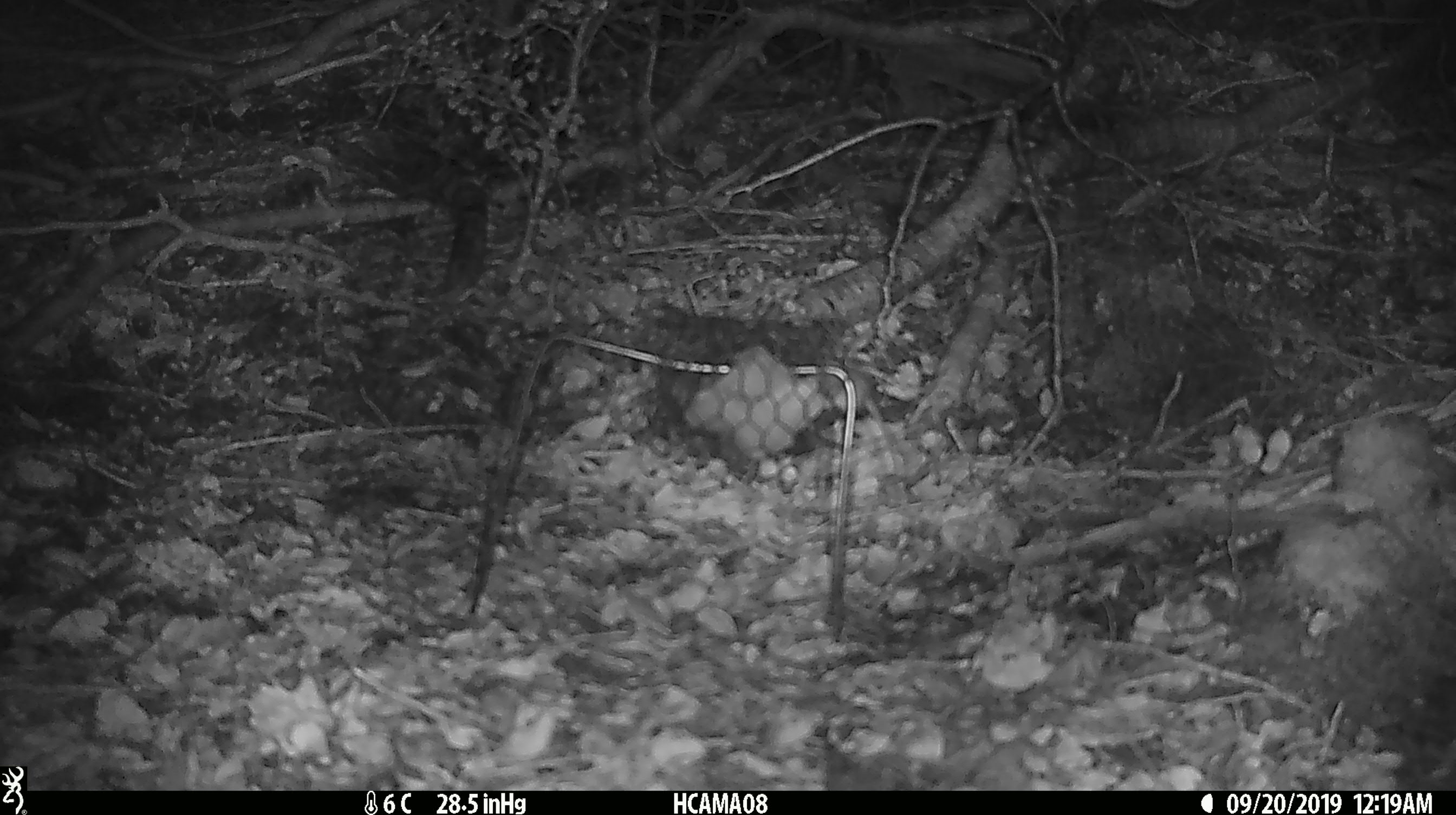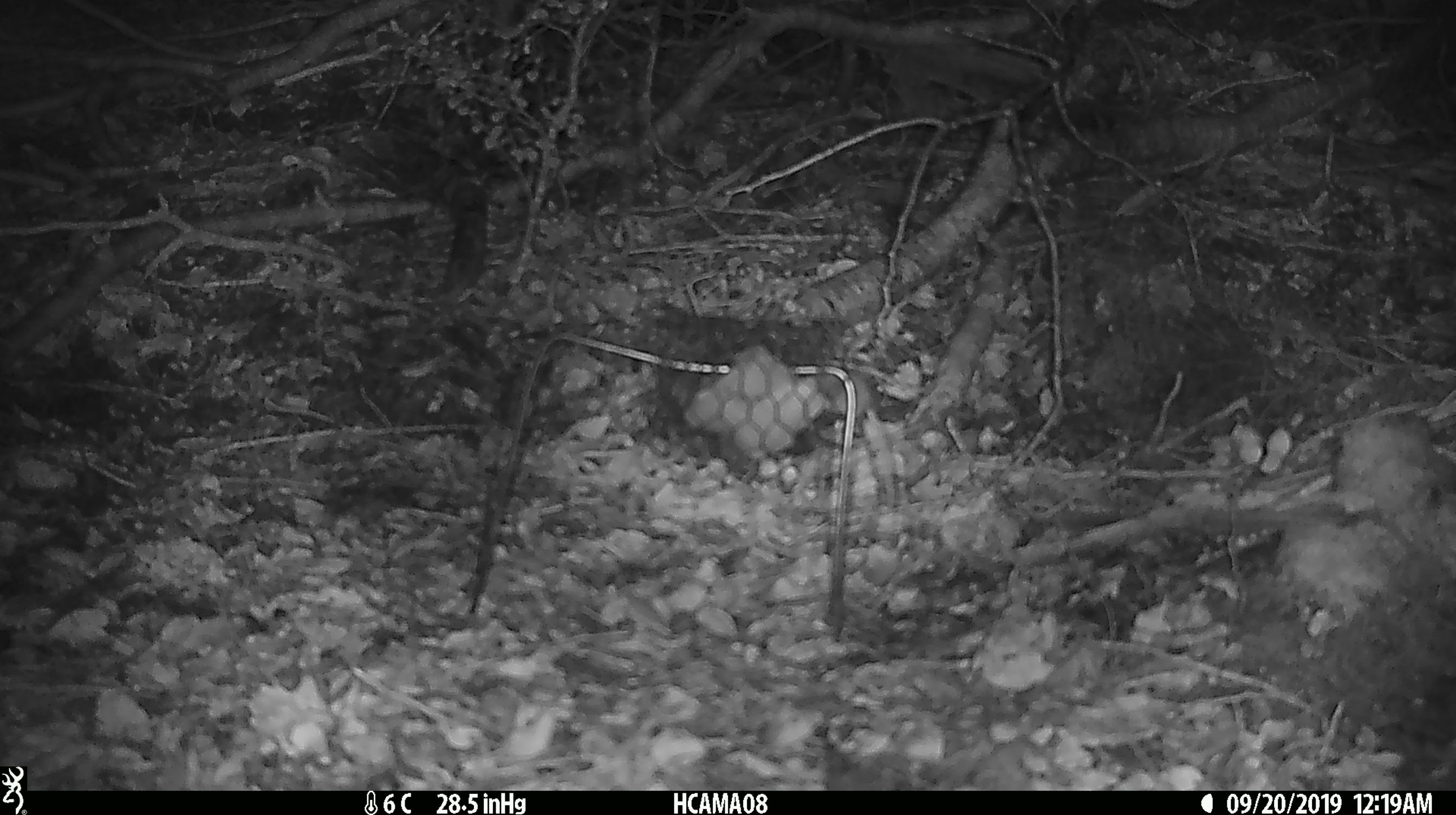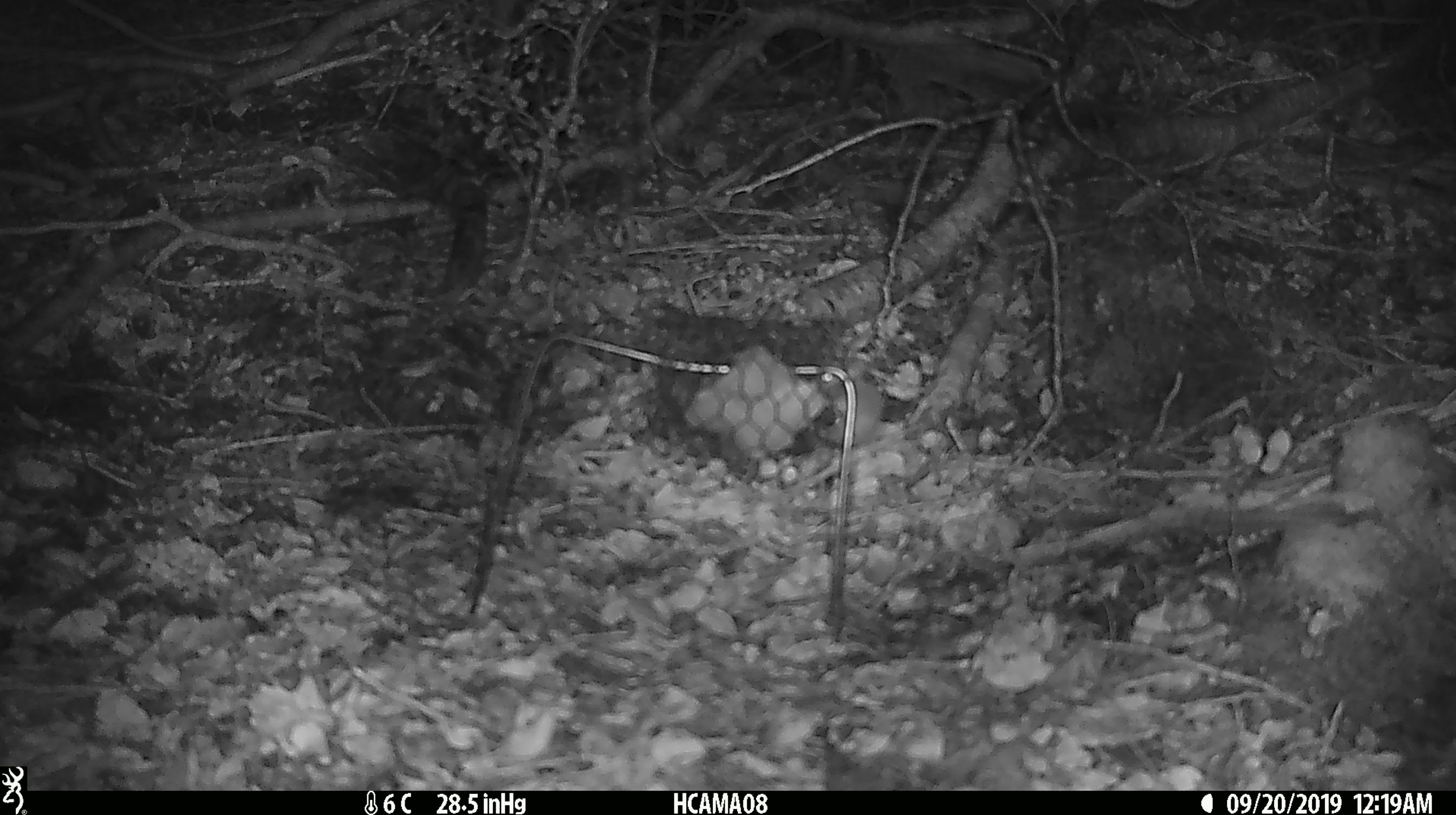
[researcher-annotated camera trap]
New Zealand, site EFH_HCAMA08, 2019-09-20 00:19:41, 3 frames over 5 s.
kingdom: Animalia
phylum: Chordata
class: Mammalia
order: Rodentia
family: Muridae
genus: Mus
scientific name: Mus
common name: mouse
Mouse (Mus).